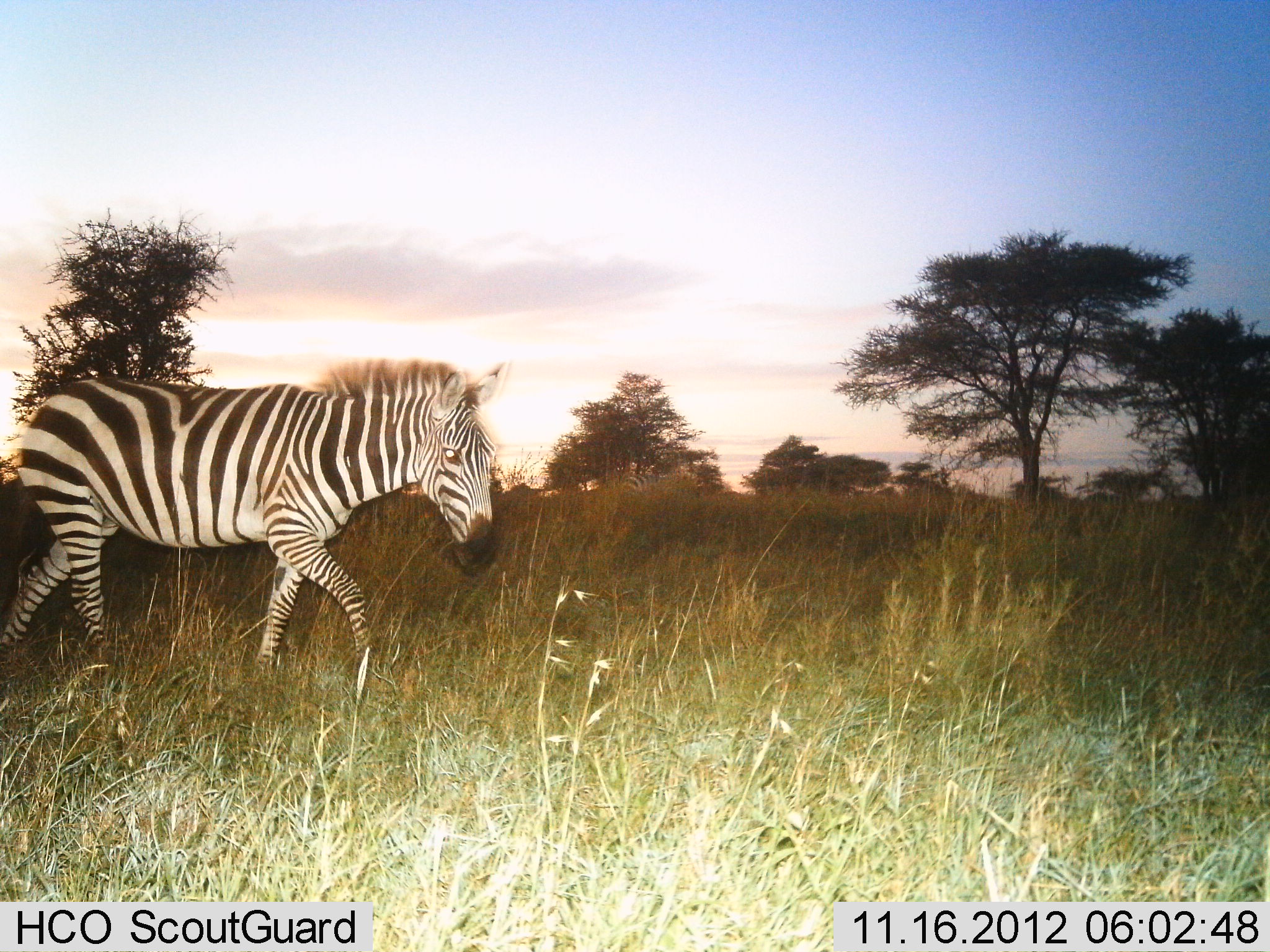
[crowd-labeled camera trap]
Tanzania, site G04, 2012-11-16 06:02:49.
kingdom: Animalia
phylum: Chordata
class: Mammalia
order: Perissodactyla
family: Equidae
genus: Equus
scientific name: Equus quagga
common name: plains zebra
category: zebra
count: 1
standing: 0%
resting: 0%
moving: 100%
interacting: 0%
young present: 0%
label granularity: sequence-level